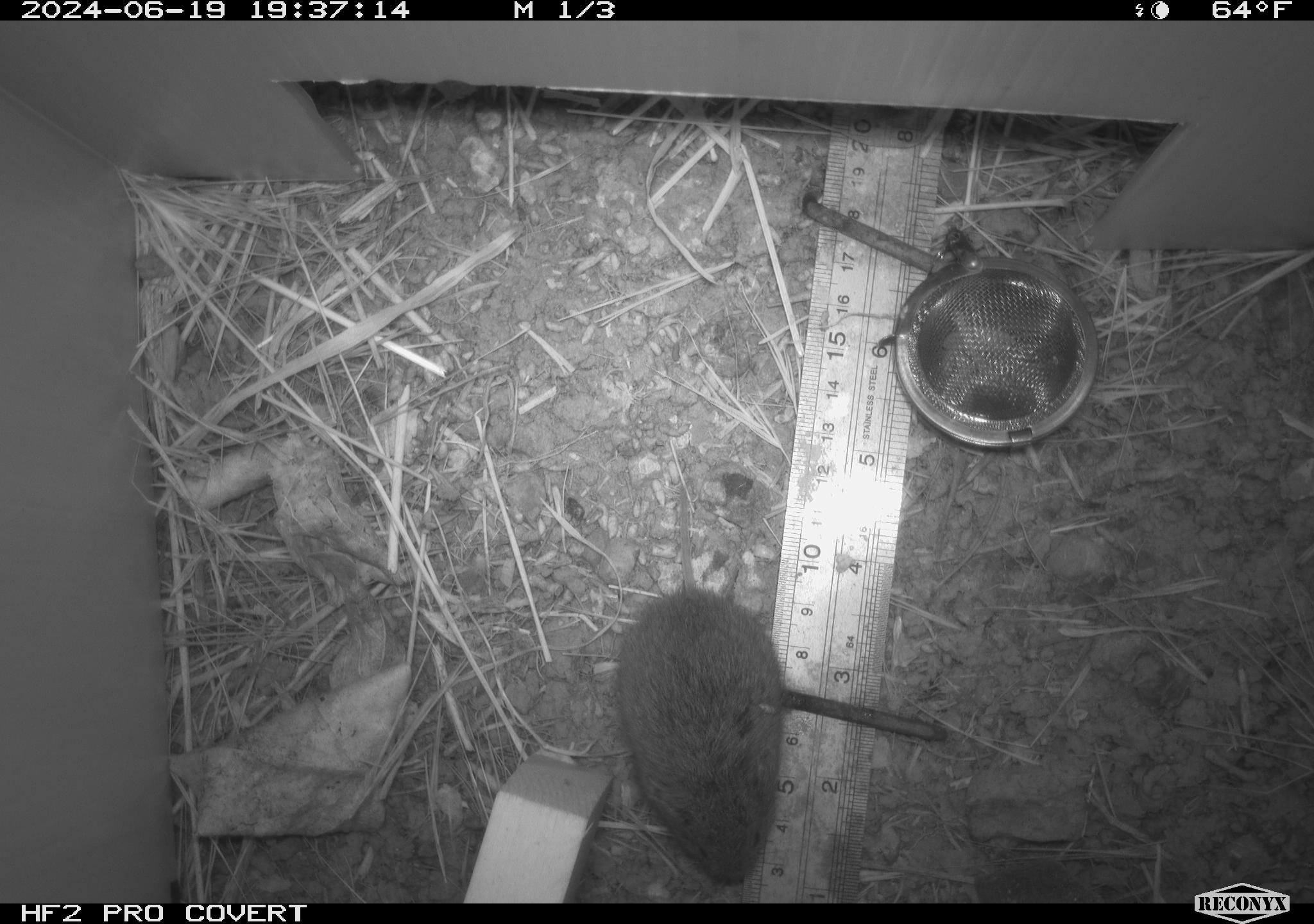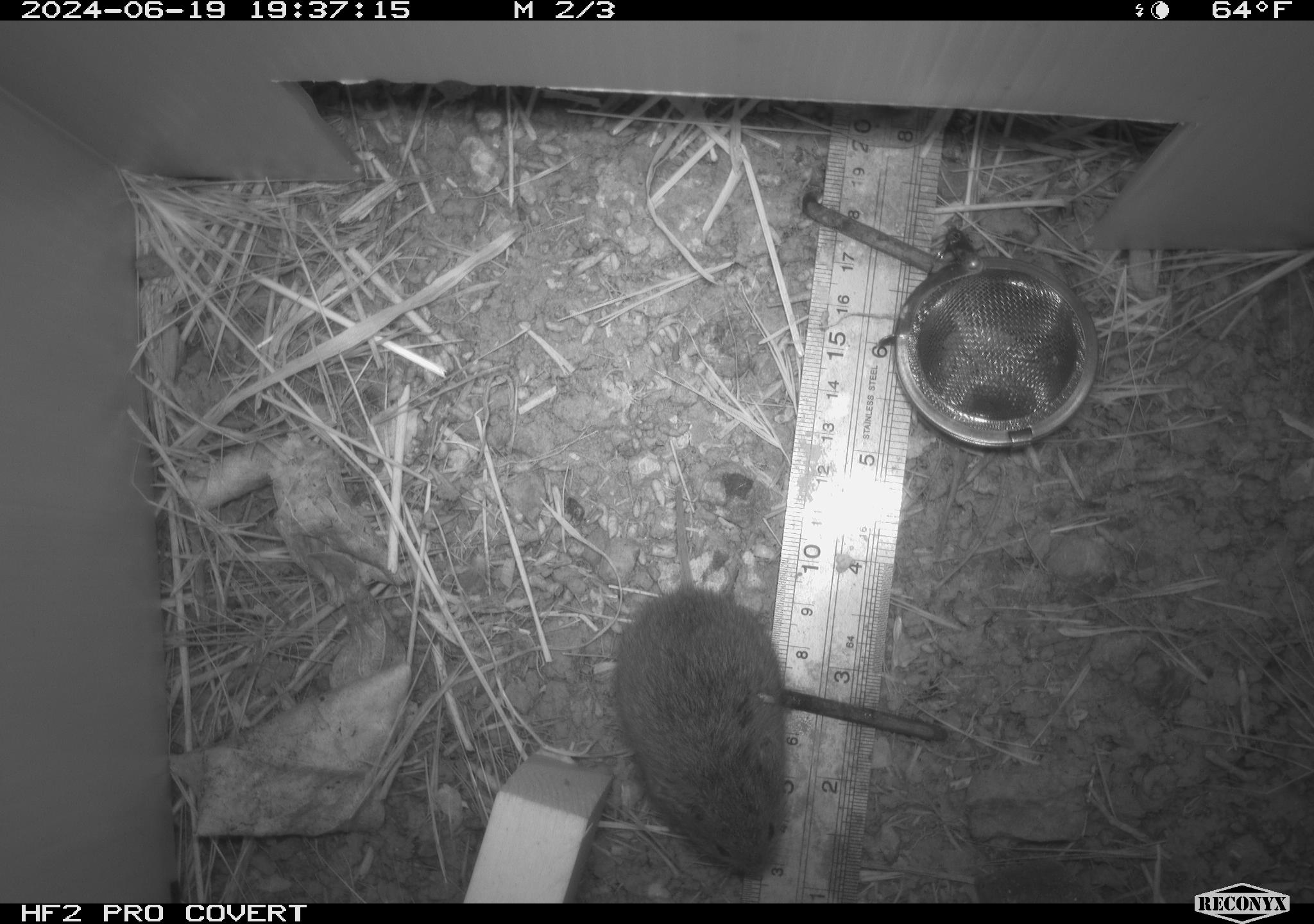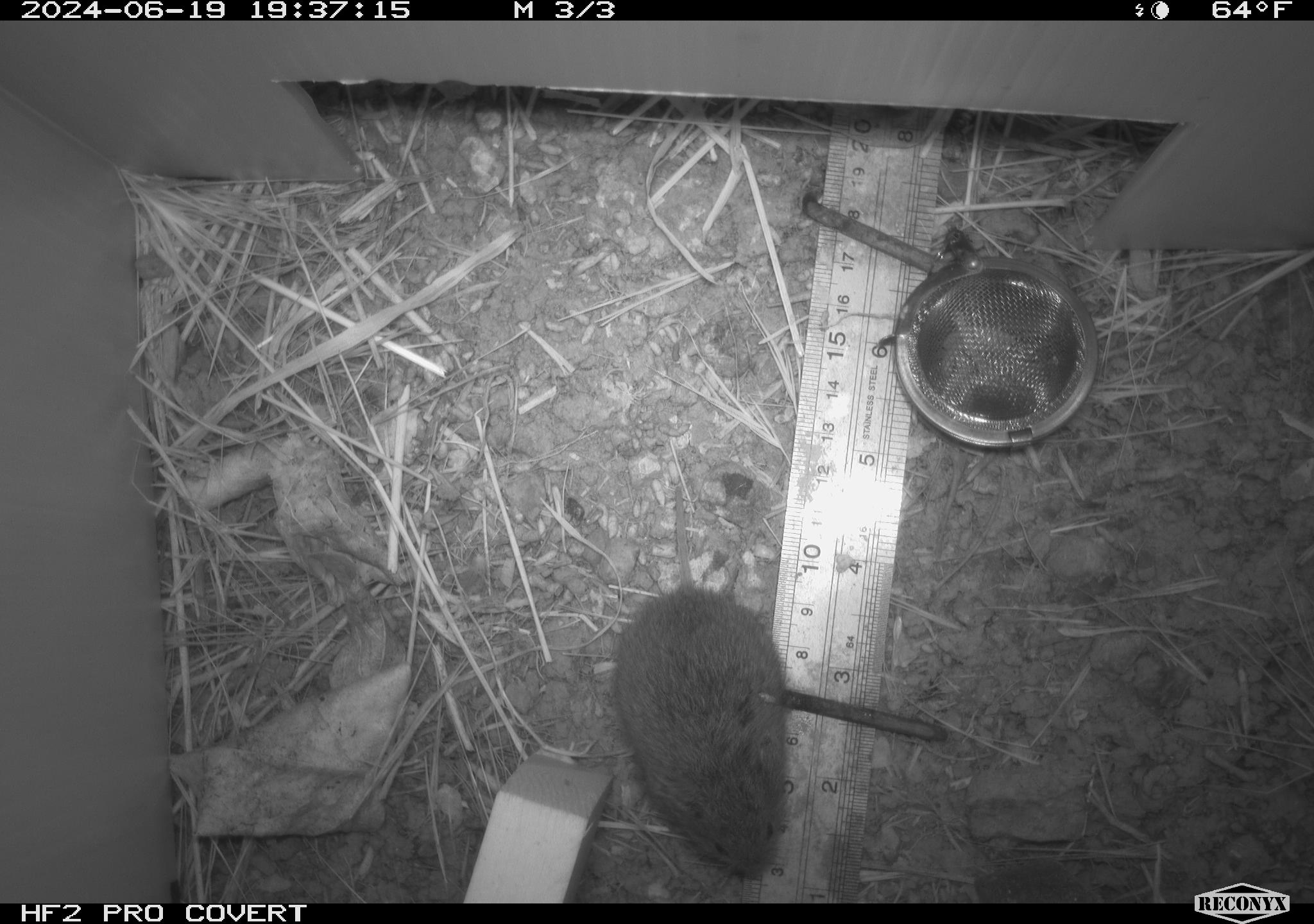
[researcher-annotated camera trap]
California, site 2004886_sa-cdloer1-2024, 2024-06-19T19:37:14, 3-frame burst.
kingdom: Animalia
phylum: Chordata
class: Mammalia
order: Rodentia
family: Cricetidae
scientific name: Arvicolinae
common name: voles, lemmings, and muskrats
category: arvicolinae subfamily